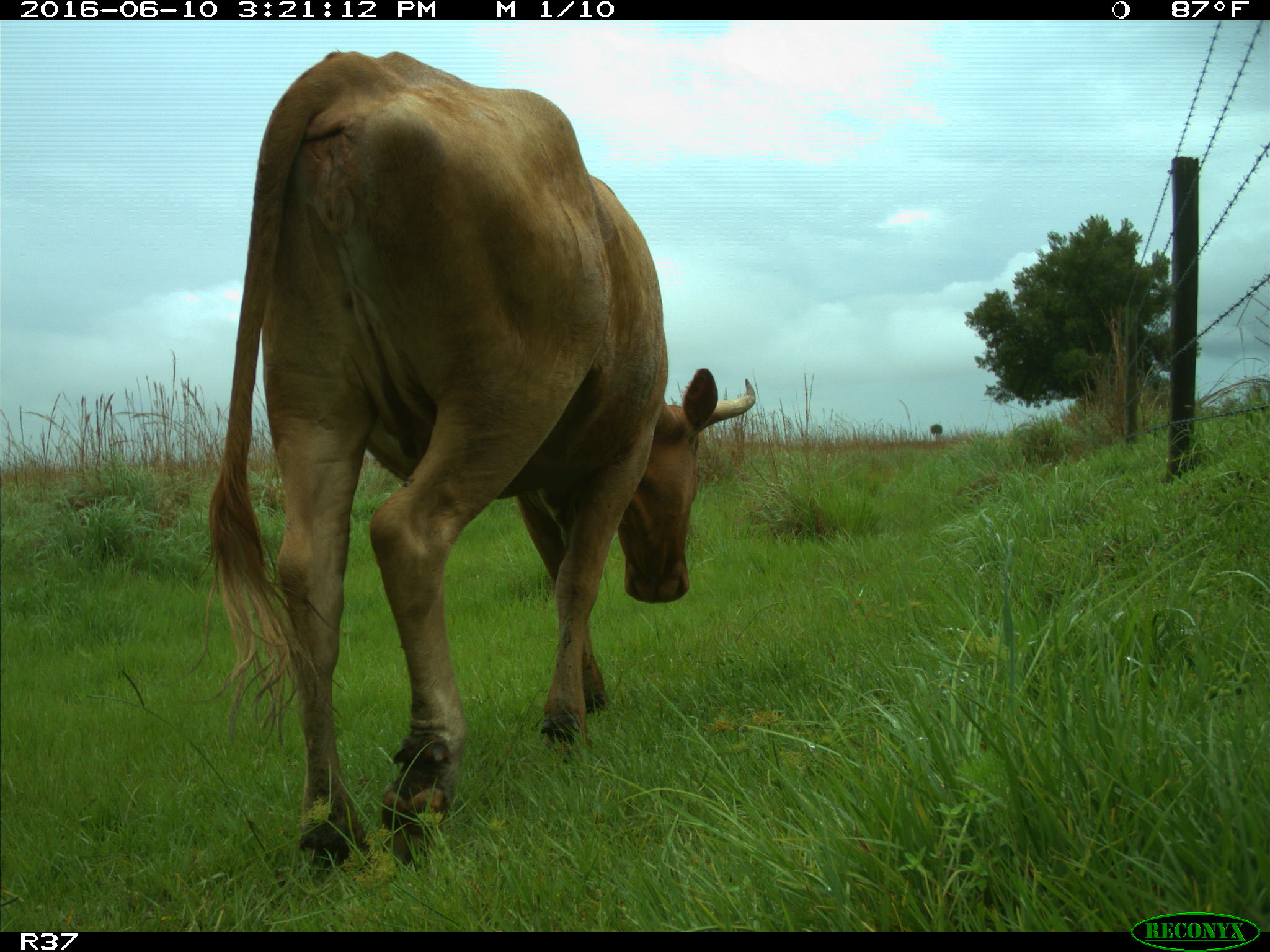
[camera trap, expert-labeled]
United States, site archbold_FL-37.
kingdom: Animalia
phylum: Chordata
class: Mammalia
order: Artiodactyla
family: Bovidae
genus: Bos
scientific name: Bos taurus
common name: domestic cow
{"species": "Bos taurus (domestic cow)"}